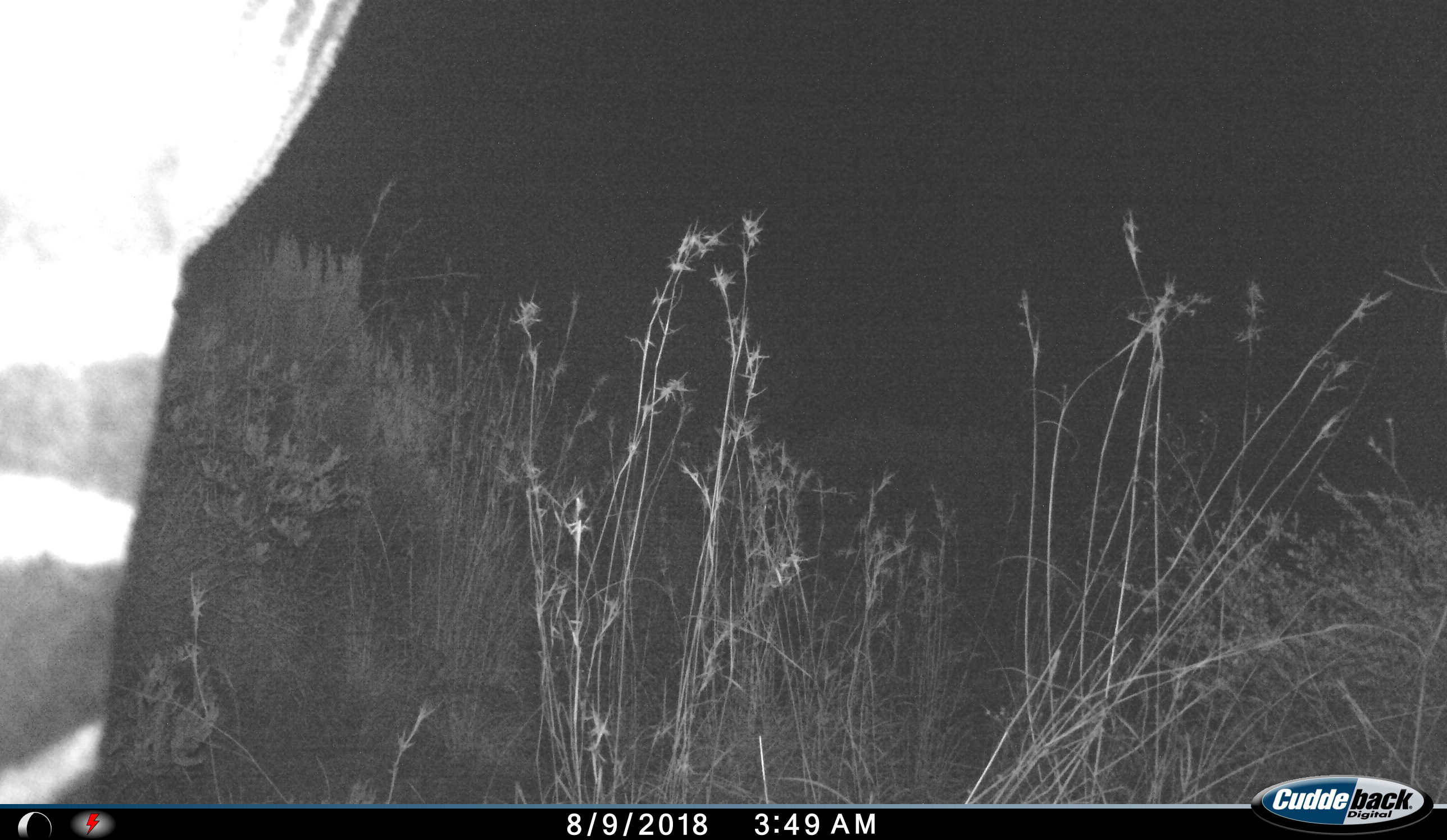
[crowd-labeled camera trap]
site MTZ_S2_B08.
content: unidentified animal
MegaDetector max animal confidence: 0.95